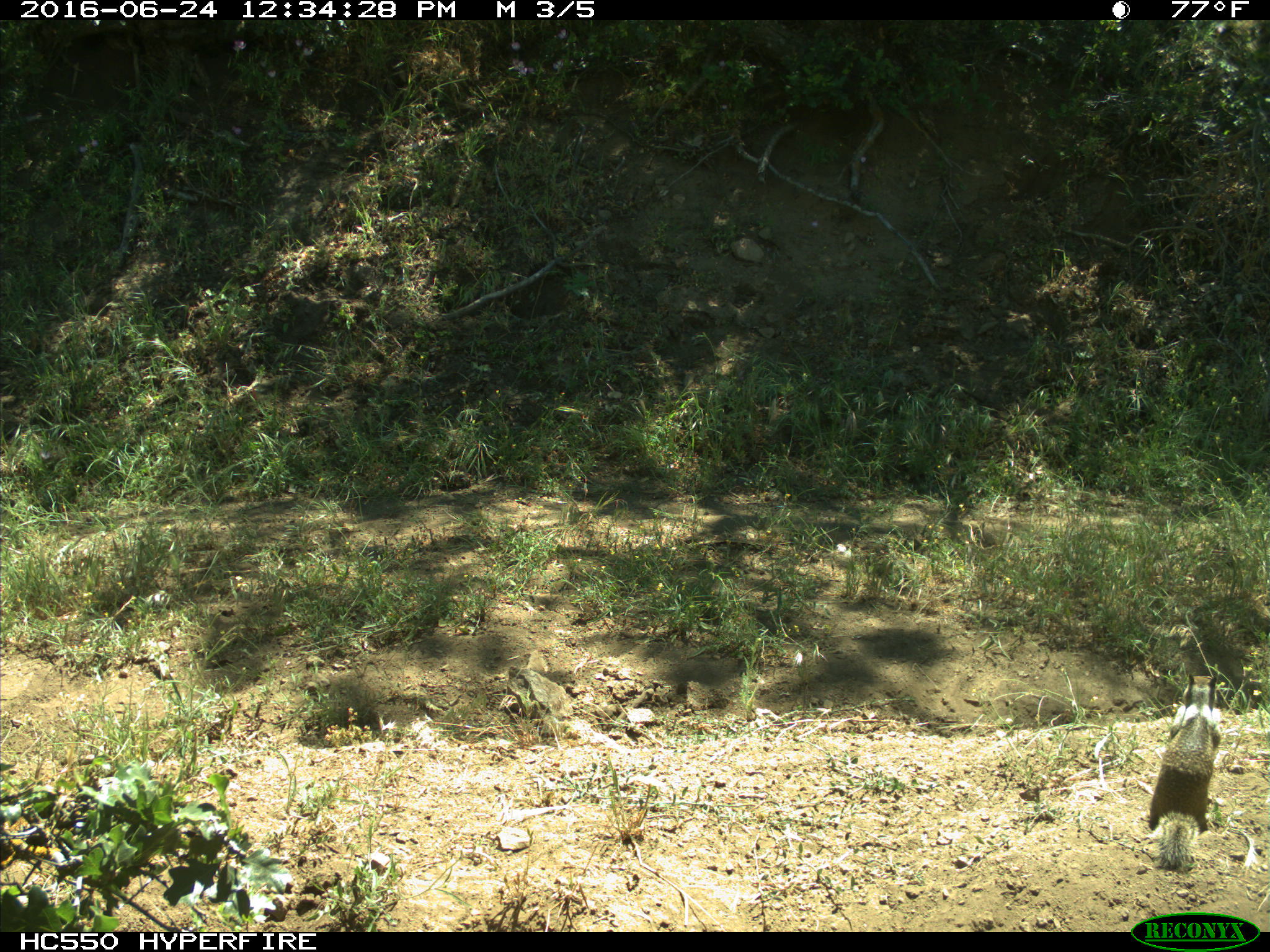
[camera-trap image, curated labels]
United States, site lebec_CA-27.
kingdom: Animalia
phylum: Chordata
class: Mammalia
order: Rodentia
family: Sciuridae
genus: Otospermophilus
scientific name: Otospermophilus beecheyi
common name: california ground squirrel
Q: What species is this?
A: Otospermophilus beecheyi (california ground squirrel).